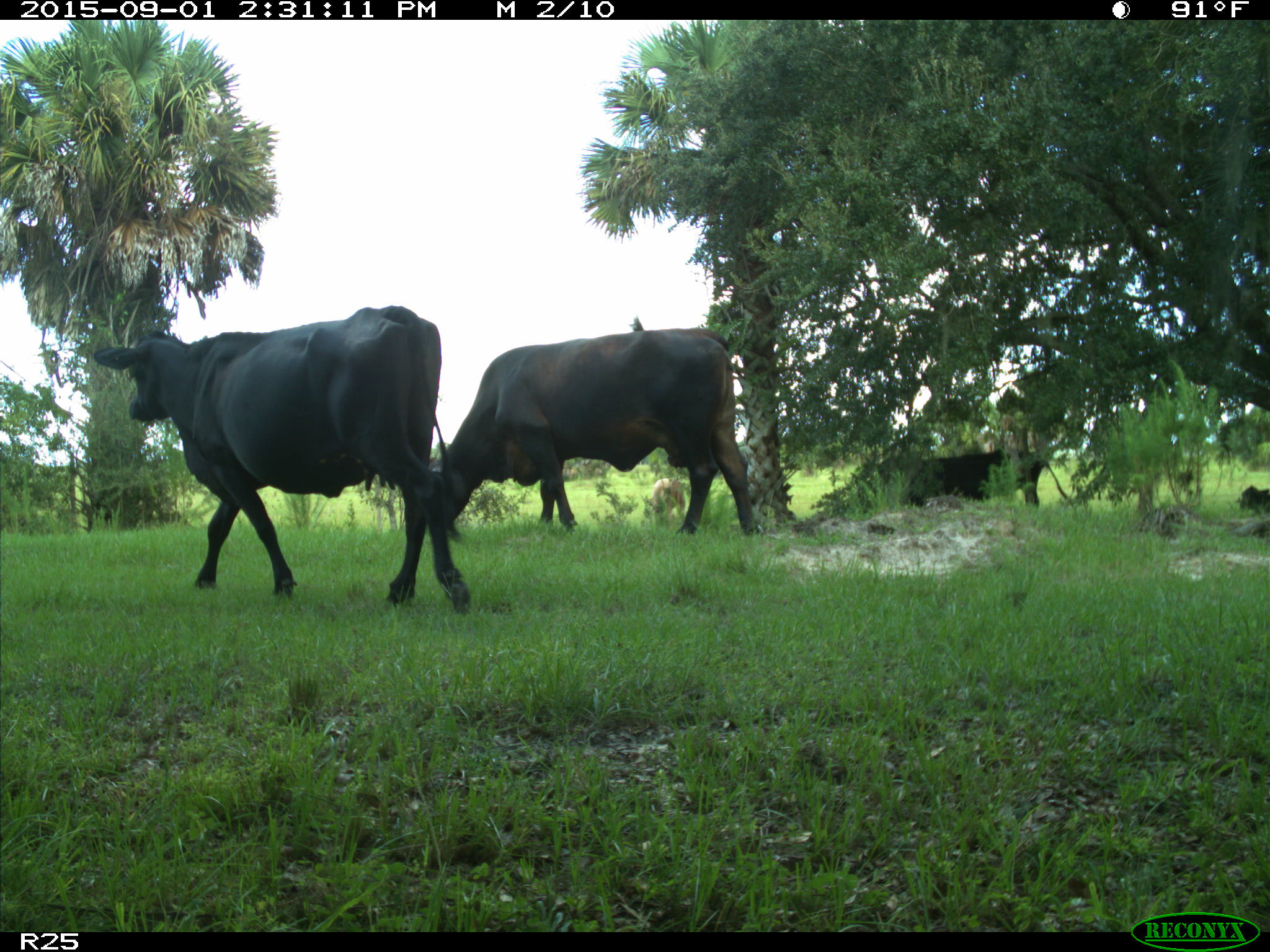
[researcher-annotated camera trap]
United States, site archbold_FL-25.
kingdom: Animalia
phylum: Chordata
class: Mammalia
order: Artiodactyla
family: Bovidae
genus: Bos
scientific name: Bos taurus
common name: domestic cow